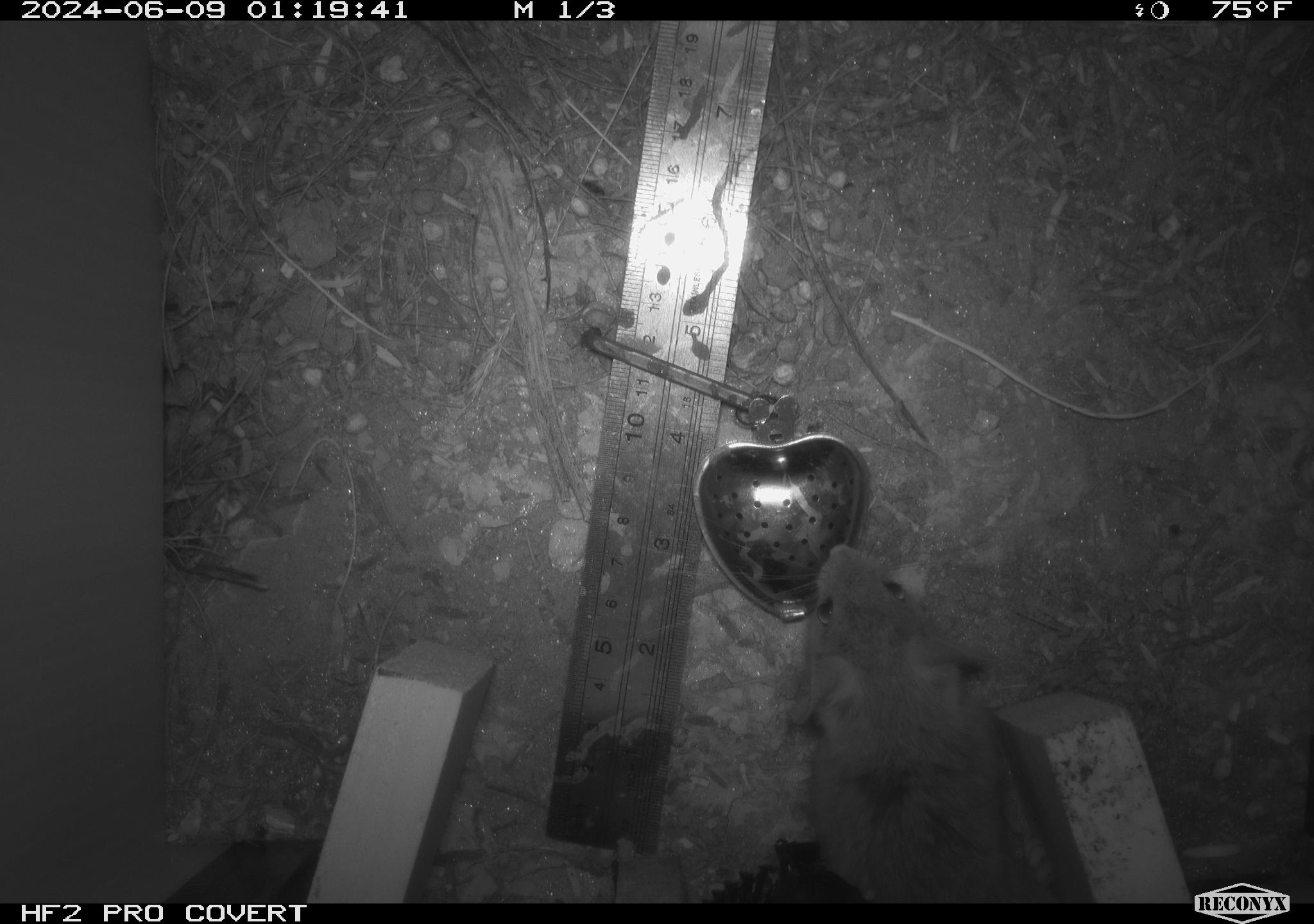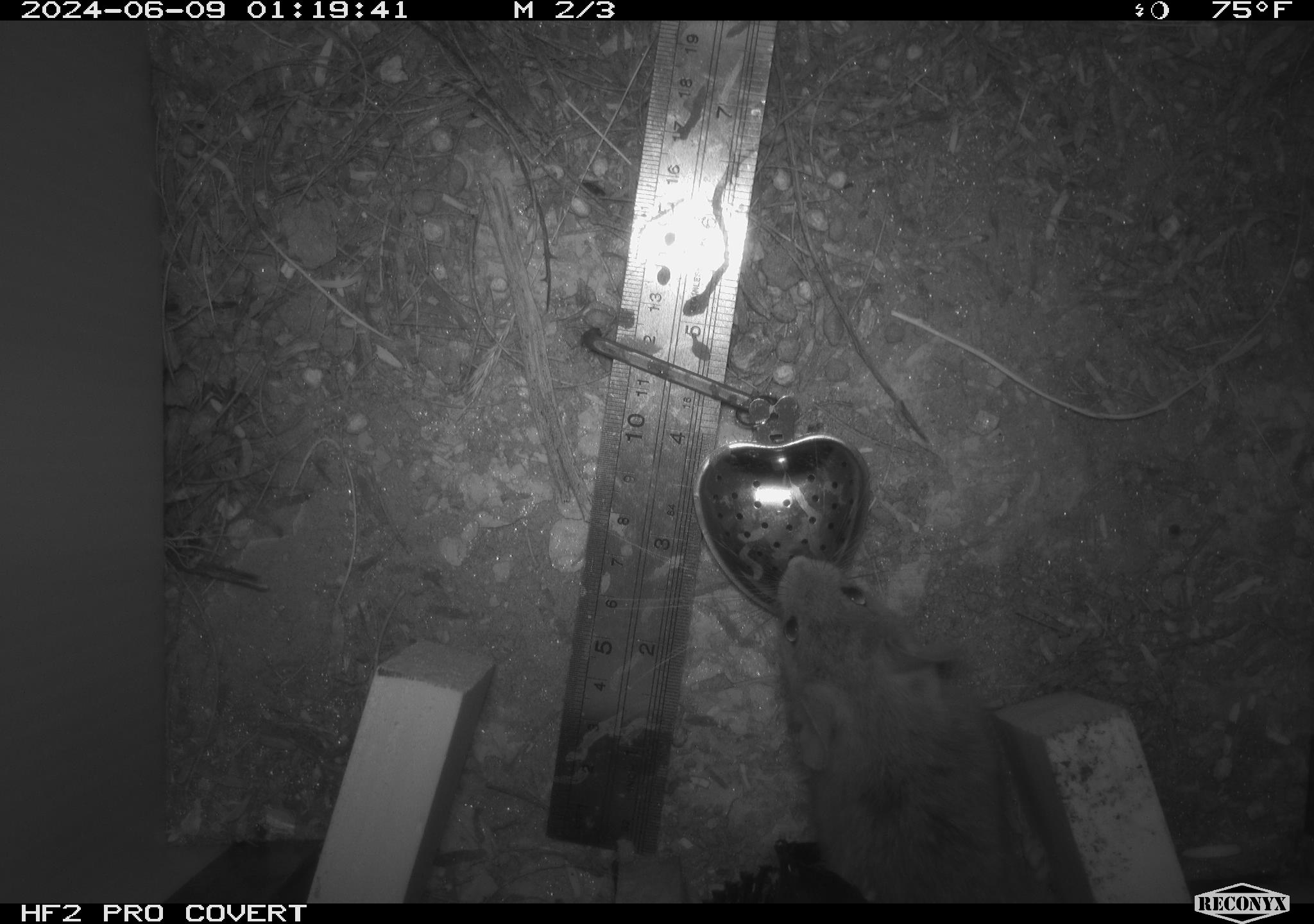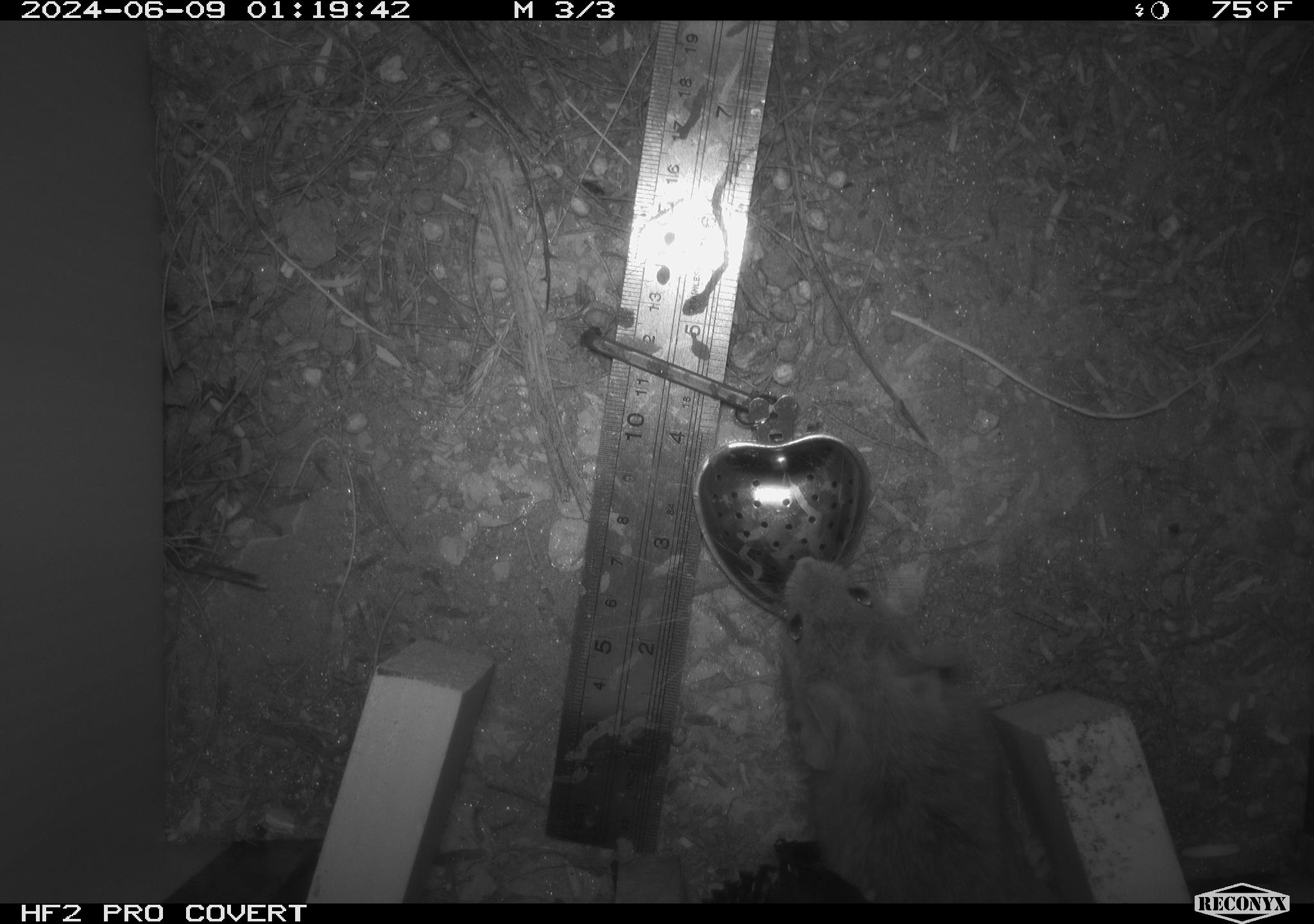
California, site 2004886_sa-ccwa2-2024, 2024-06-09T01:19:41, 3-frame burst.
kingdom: Animalia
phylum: Chordata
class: Mammalia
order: Rodentia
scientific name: Rodentia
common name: woodrat or rat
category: woodrat or rat species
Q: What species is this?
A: Woodrat or rat species (woodrat or rat) (Rodentia).